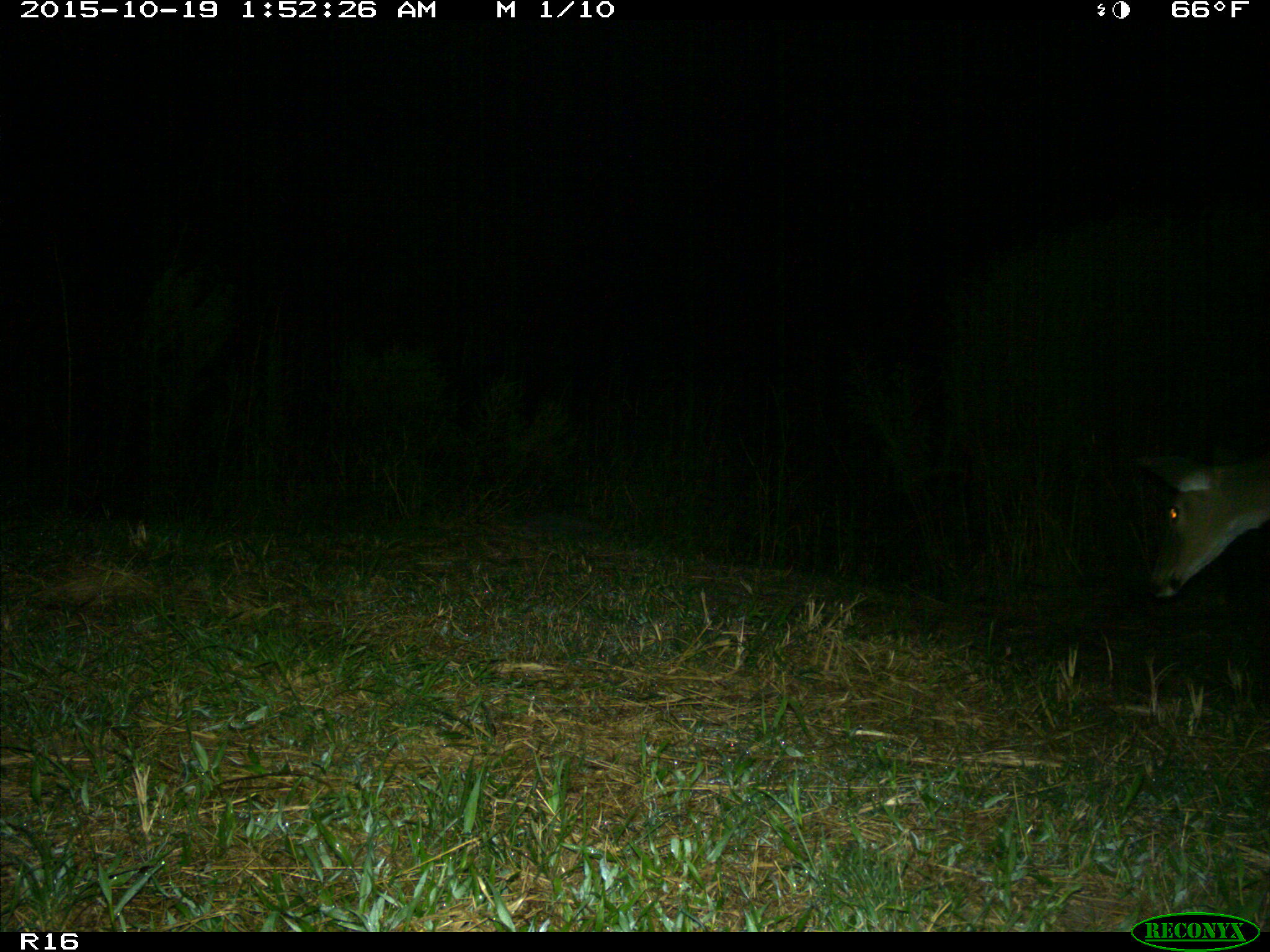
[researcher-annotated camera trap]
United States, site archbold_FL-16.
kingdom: Animalia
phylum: Chordata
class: Mammalia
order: Artiodactyla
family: Cervidae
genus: Odocoileus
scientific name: Odocoileus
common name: deer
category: unidentified deer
Unidentified deer (deer) (Odocoileus).